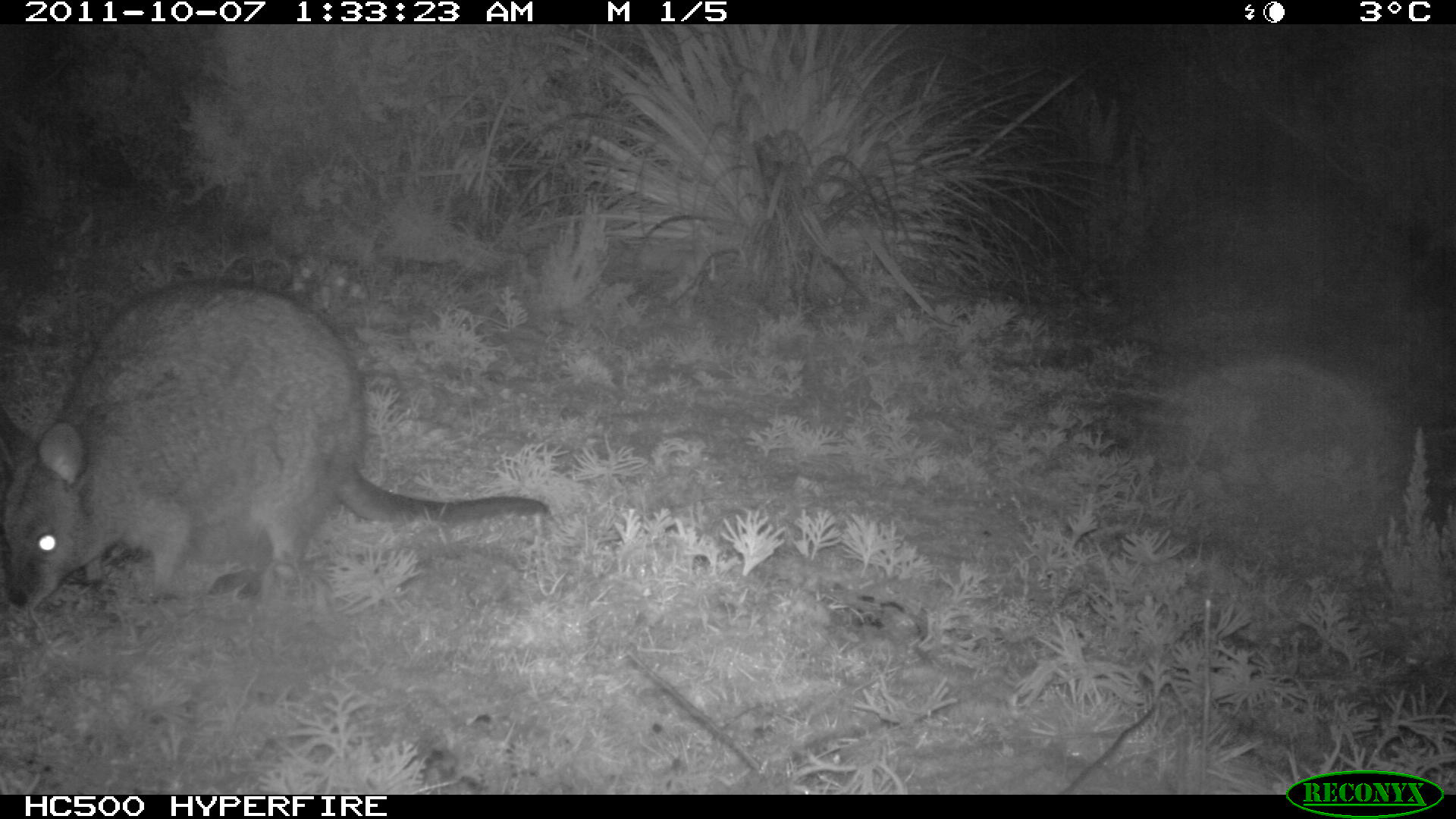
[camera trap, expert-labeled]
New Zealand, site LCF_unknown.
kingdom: Animalia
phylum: Chordata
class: Mammalia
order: Diprotodontia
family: Macropodidae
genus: Notamacropus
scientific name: Notamacropus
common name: wallaby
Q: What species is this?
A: Wallaby (Notamacropus).